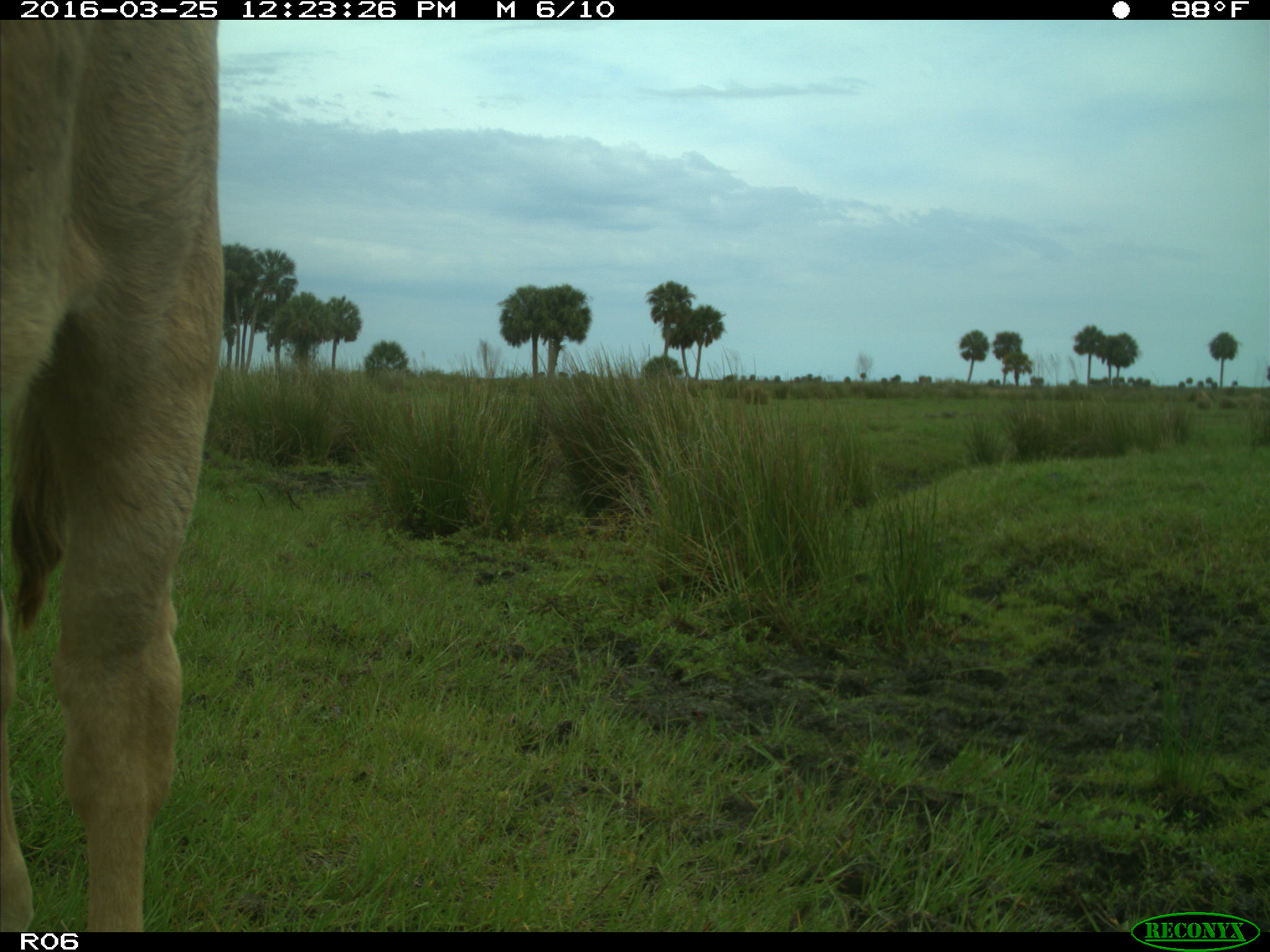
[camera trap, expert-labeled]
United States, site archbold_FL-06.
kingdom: Animalia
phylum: Chordata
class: Mammalia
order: Artiodactyla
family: Bovidae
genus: Bos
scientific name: Bos taurus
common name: domestic cow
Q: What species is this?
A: Bos taurus (domestic cow).